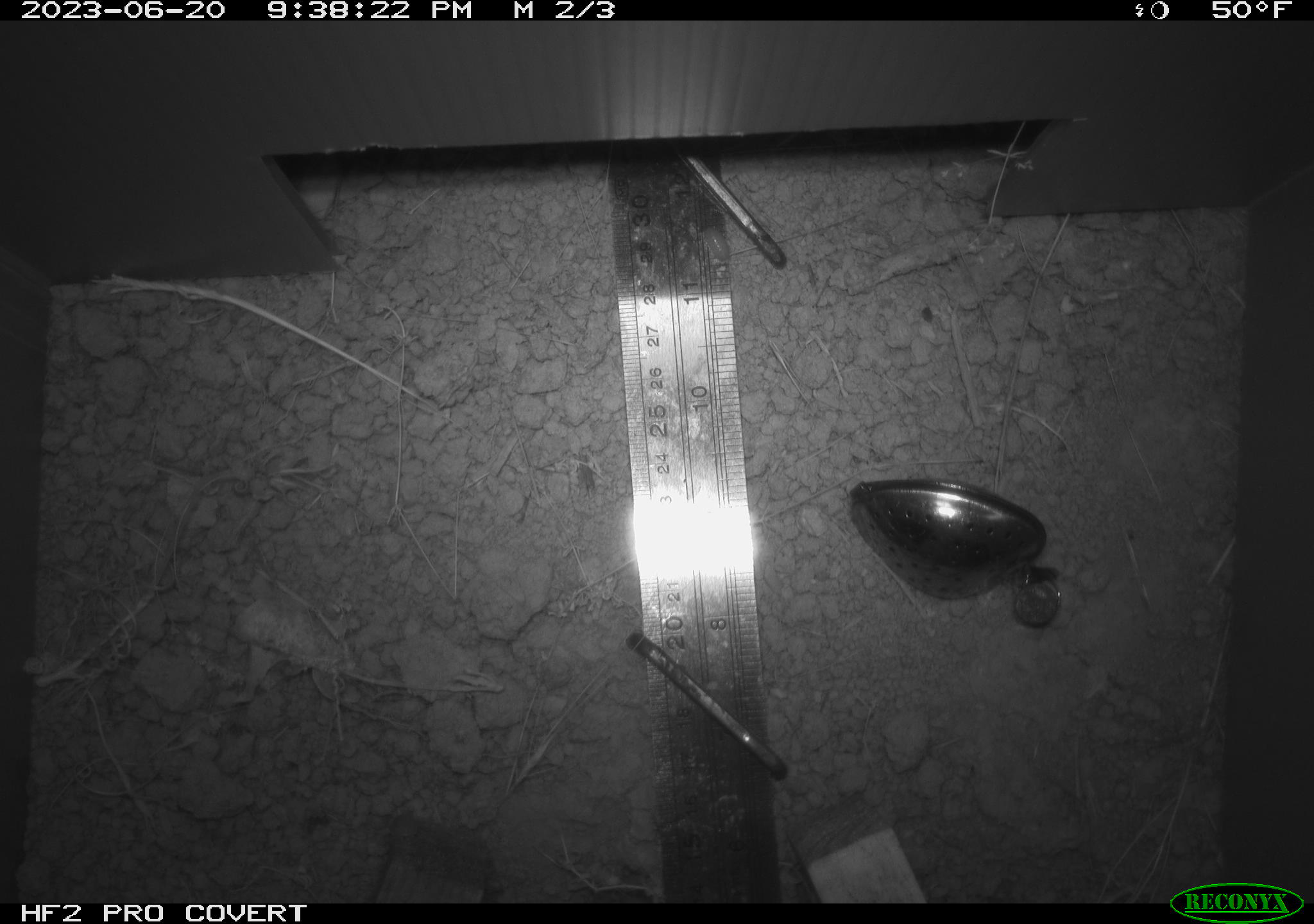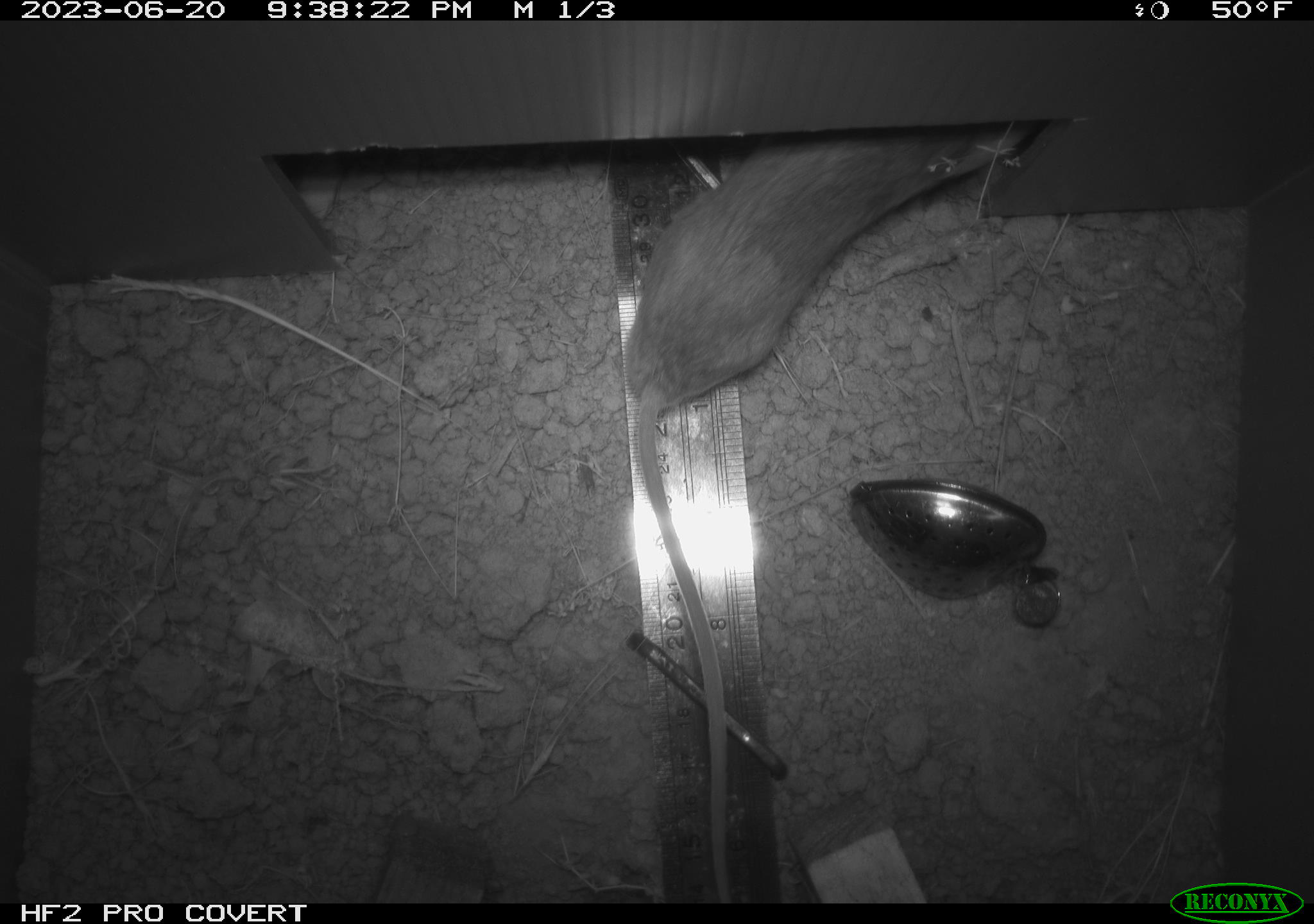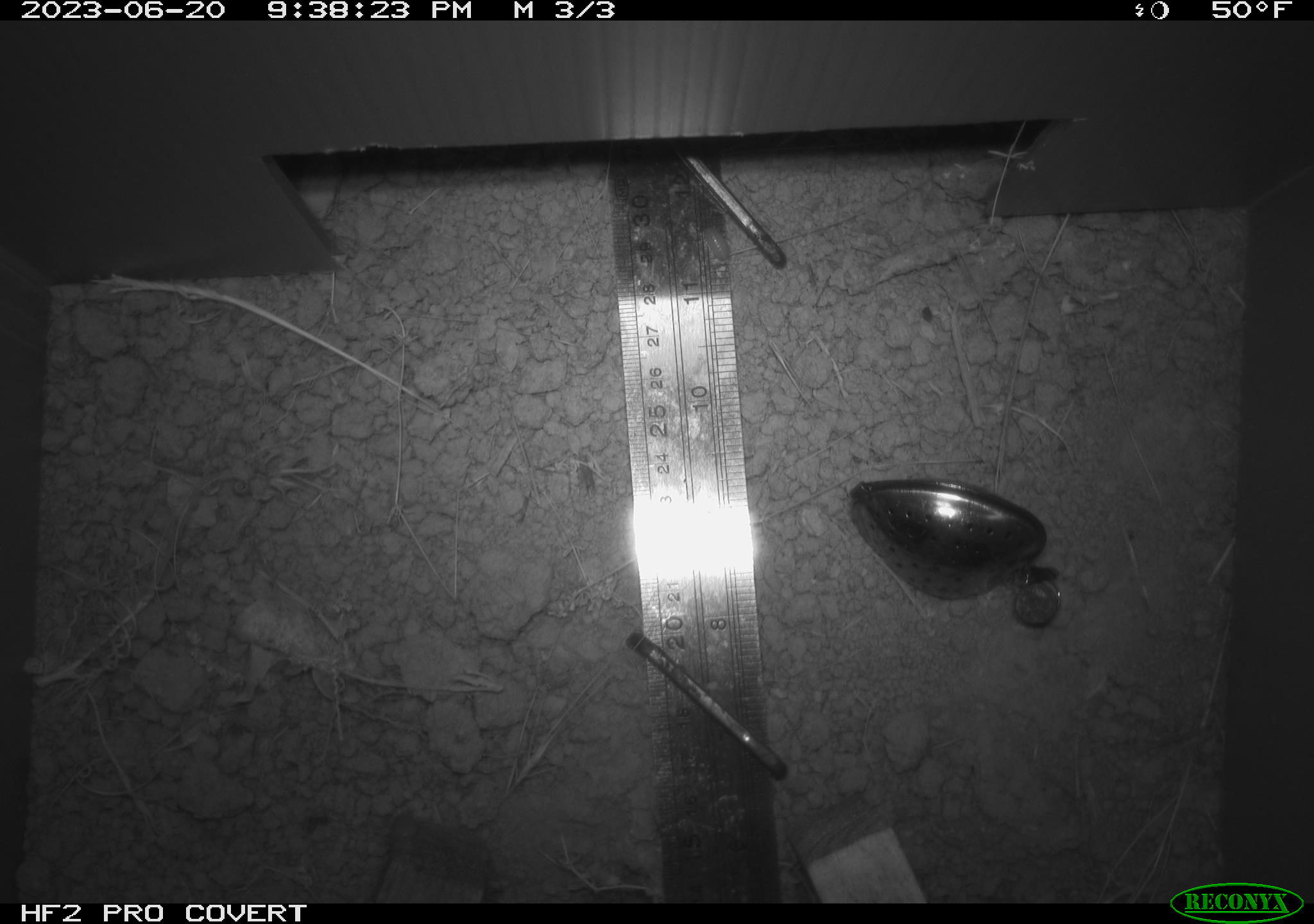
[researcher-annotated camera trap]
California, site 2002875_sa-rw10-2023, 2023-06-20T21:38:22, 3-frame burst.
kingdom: Animalia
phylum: Chordata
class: Mammalia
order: Rodentia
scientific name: Rodentia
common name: rodent